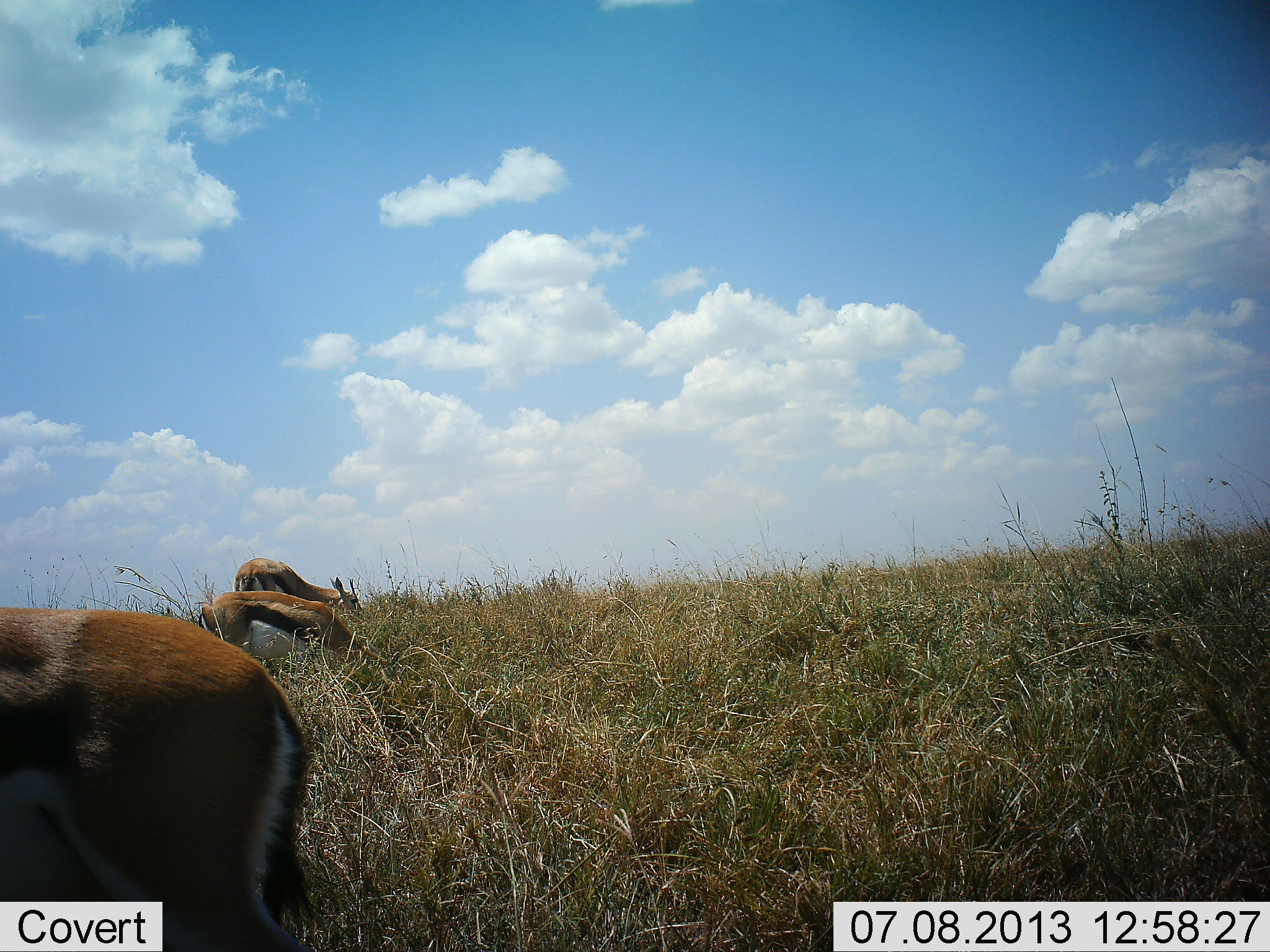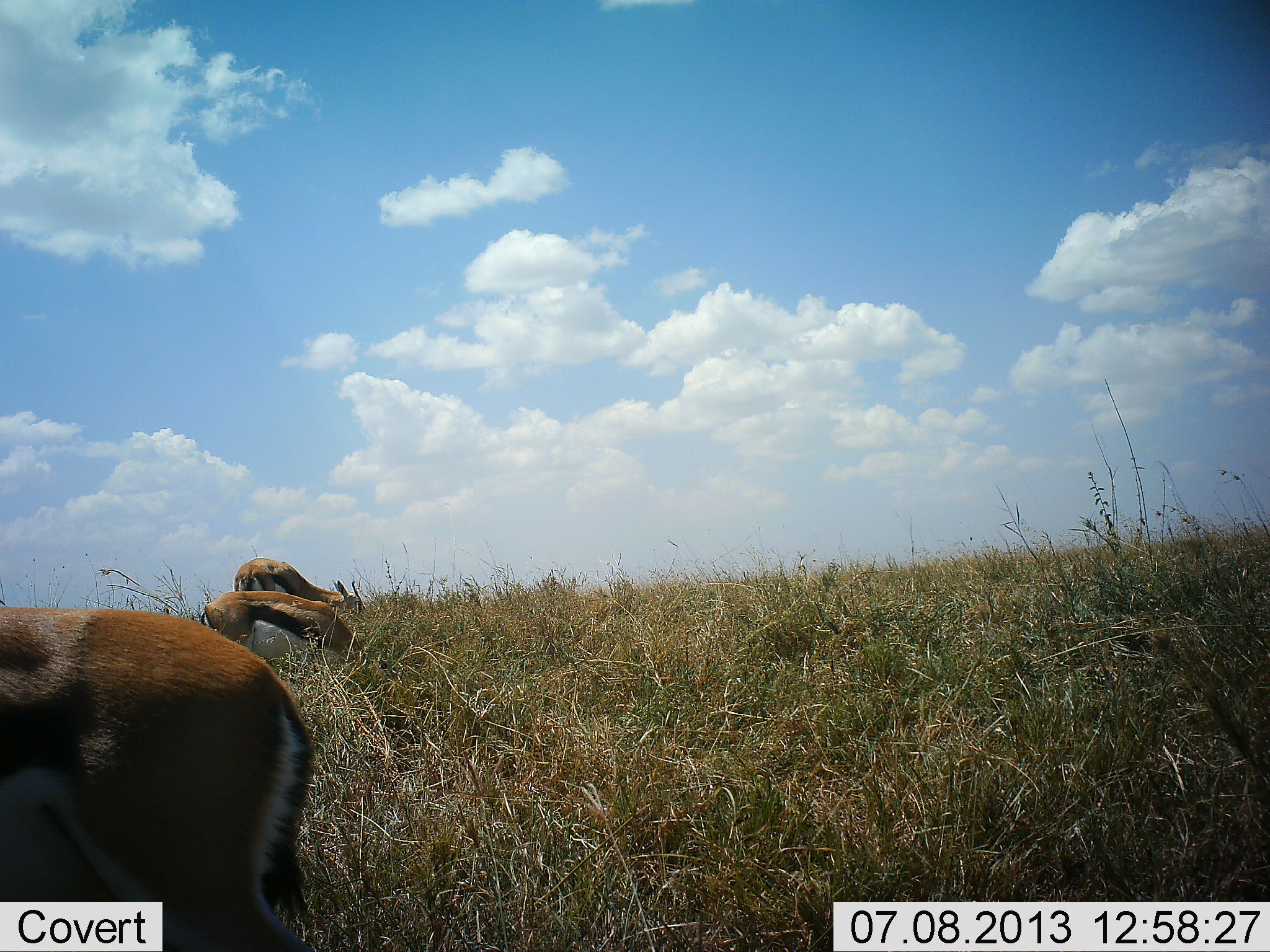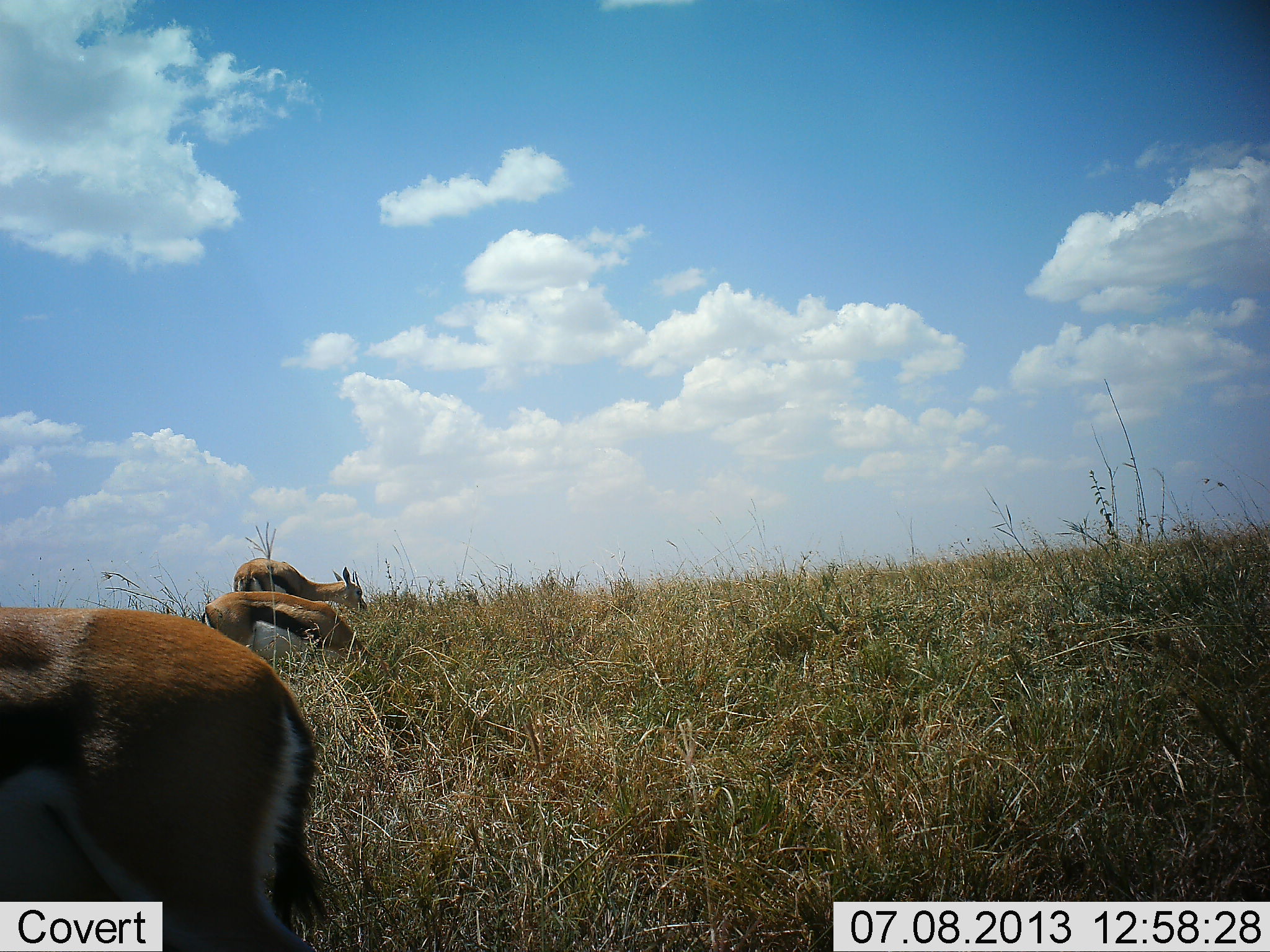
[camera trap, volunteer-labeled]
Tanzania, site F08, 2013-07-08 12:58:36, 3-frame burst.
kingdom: Animalia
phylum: Chordata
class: Mammalia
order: Artiodactyla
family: Bovidae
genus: Eudorcas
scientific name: Eudorcas thomsonii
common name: thomson's gazelle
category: gazellethomsons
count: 3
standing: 22%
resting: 0%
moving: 0%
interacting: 0%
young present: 0%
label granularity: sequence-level